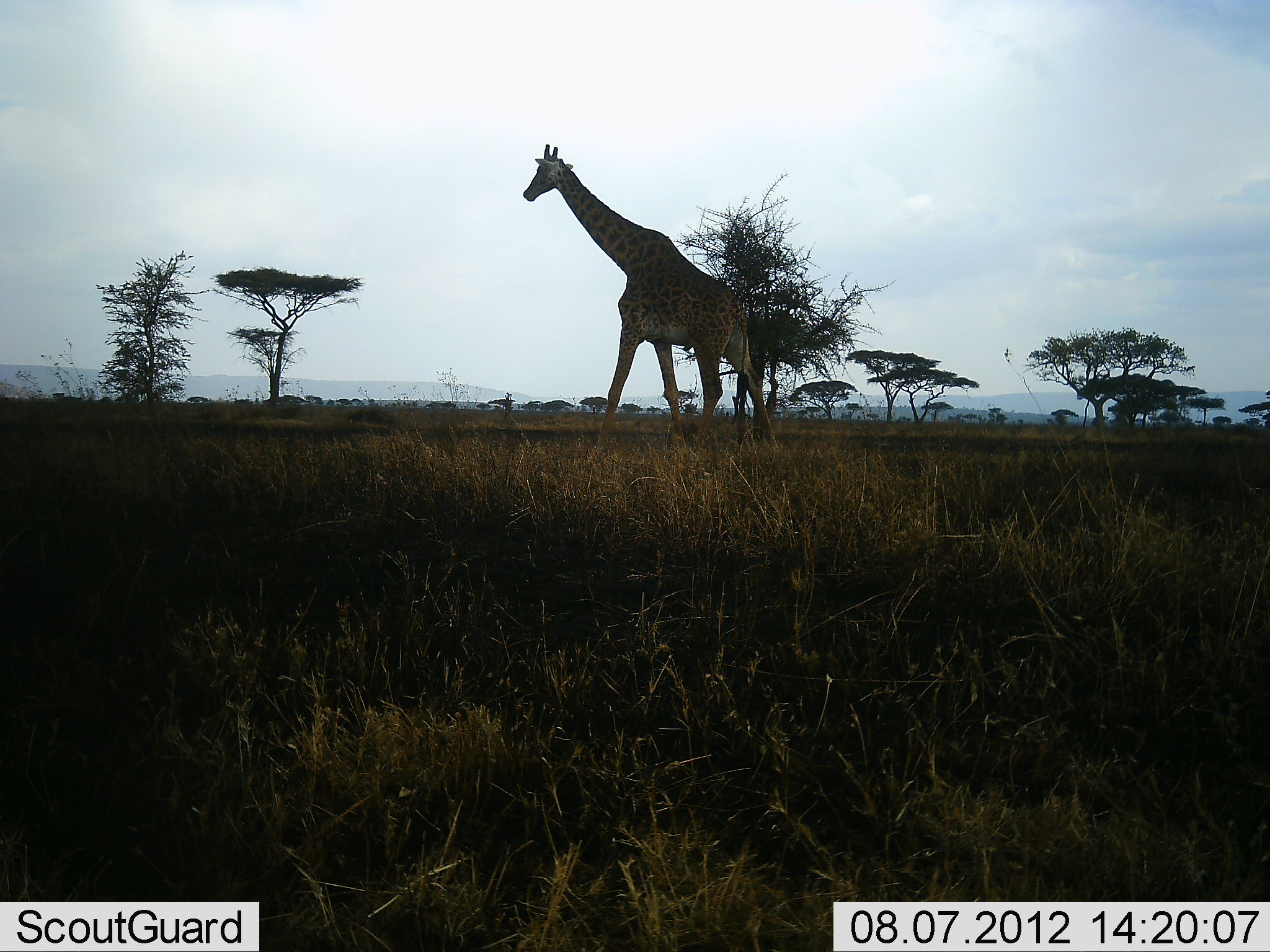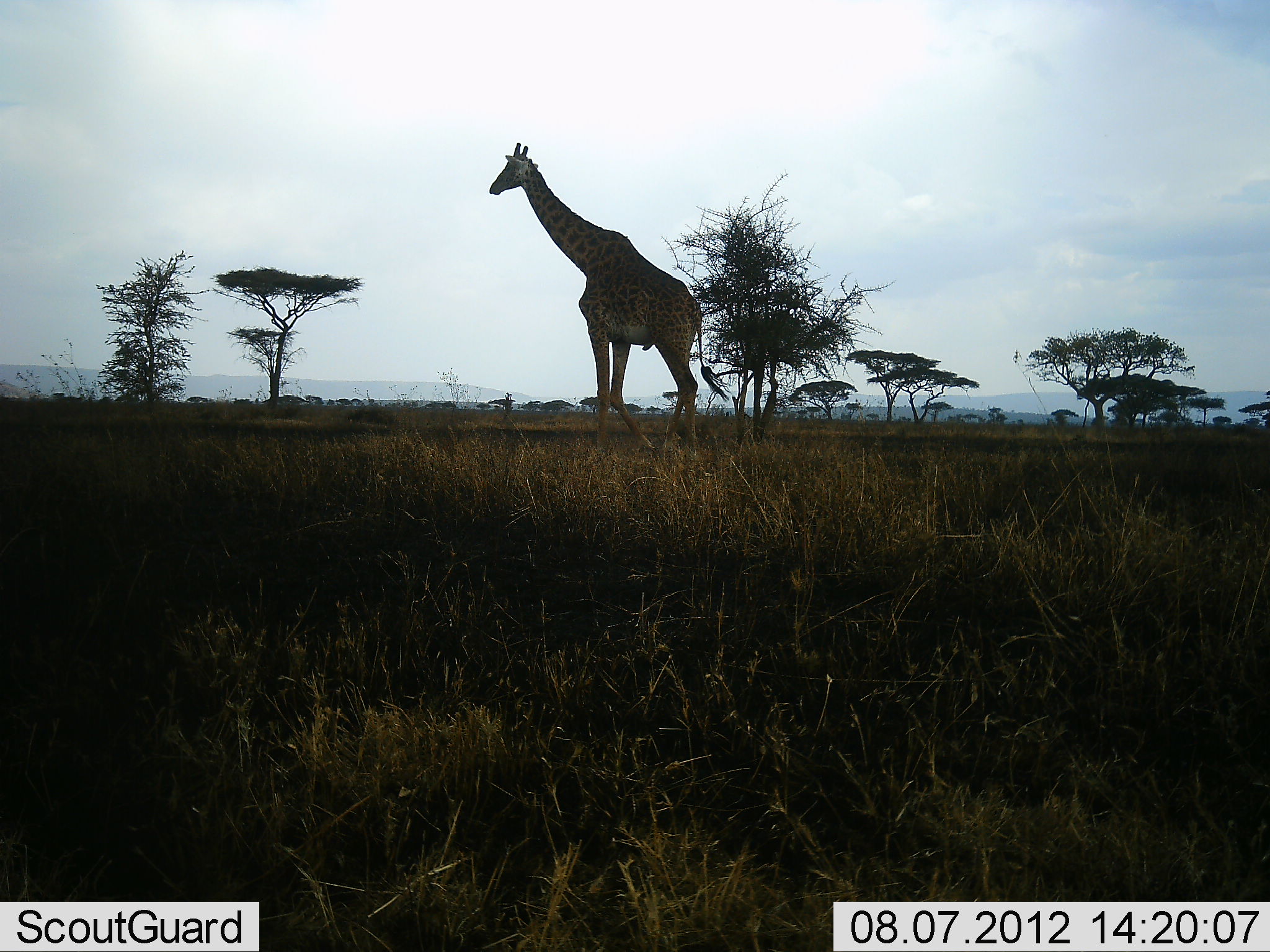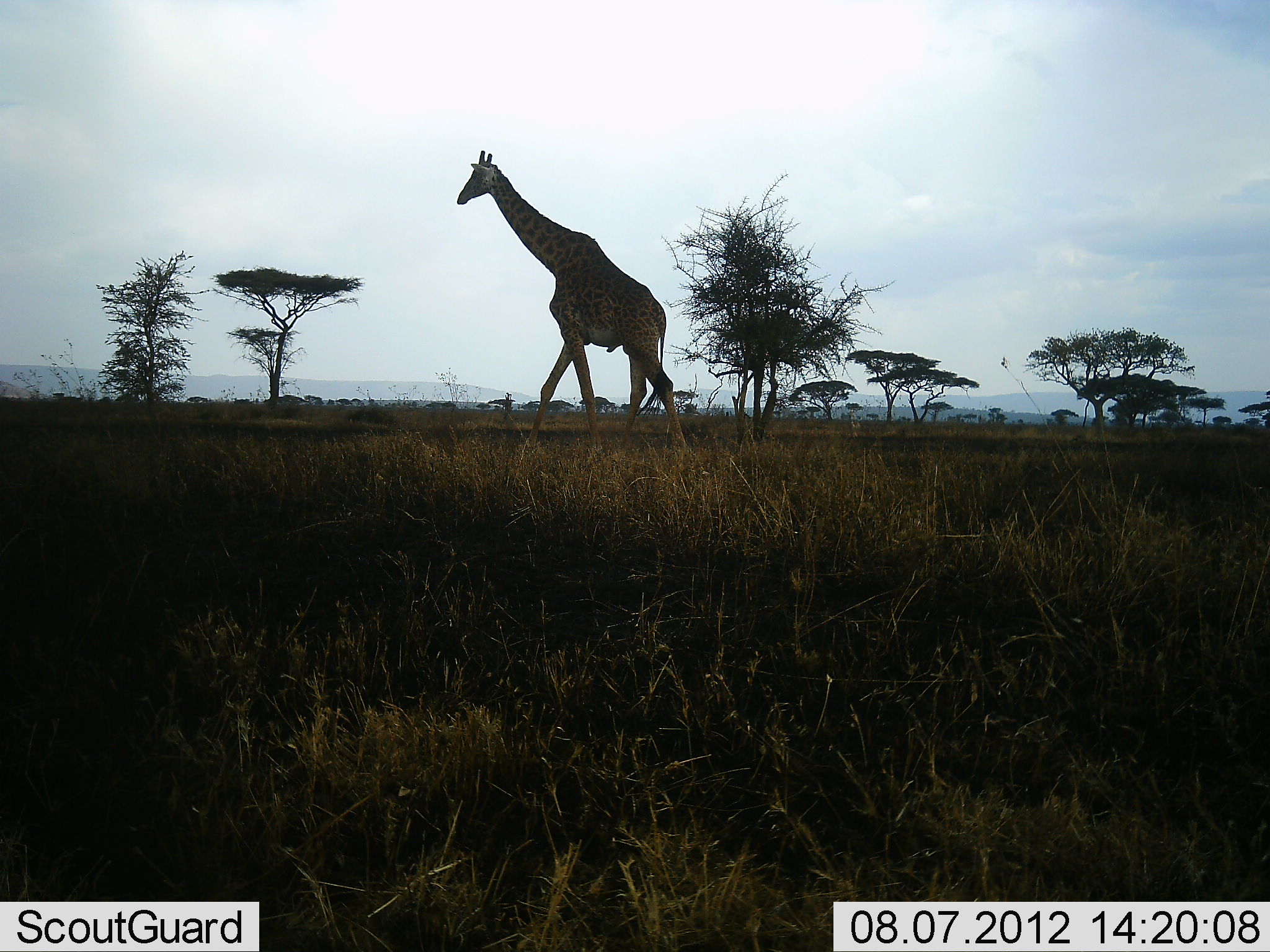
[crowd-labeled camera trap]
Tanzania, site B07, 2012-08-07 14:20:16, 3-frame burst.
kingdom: Animalia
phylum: Chordata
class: Mammalia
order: Artiodactyla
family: Giraffidae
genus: Giraffa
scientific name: Giraffa camelopardalis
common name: giraffe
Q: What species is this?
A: Giraffe (Giraffa camelopardalis).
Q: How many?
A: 1.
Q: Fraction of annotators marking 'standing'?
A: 0%.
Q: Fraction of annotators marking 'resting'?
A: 0%.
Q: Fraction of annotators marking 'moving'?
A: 100%.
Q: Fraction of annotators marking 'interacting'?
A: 0%.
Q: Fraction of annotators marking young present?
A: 0%.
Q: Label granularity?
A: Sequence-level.